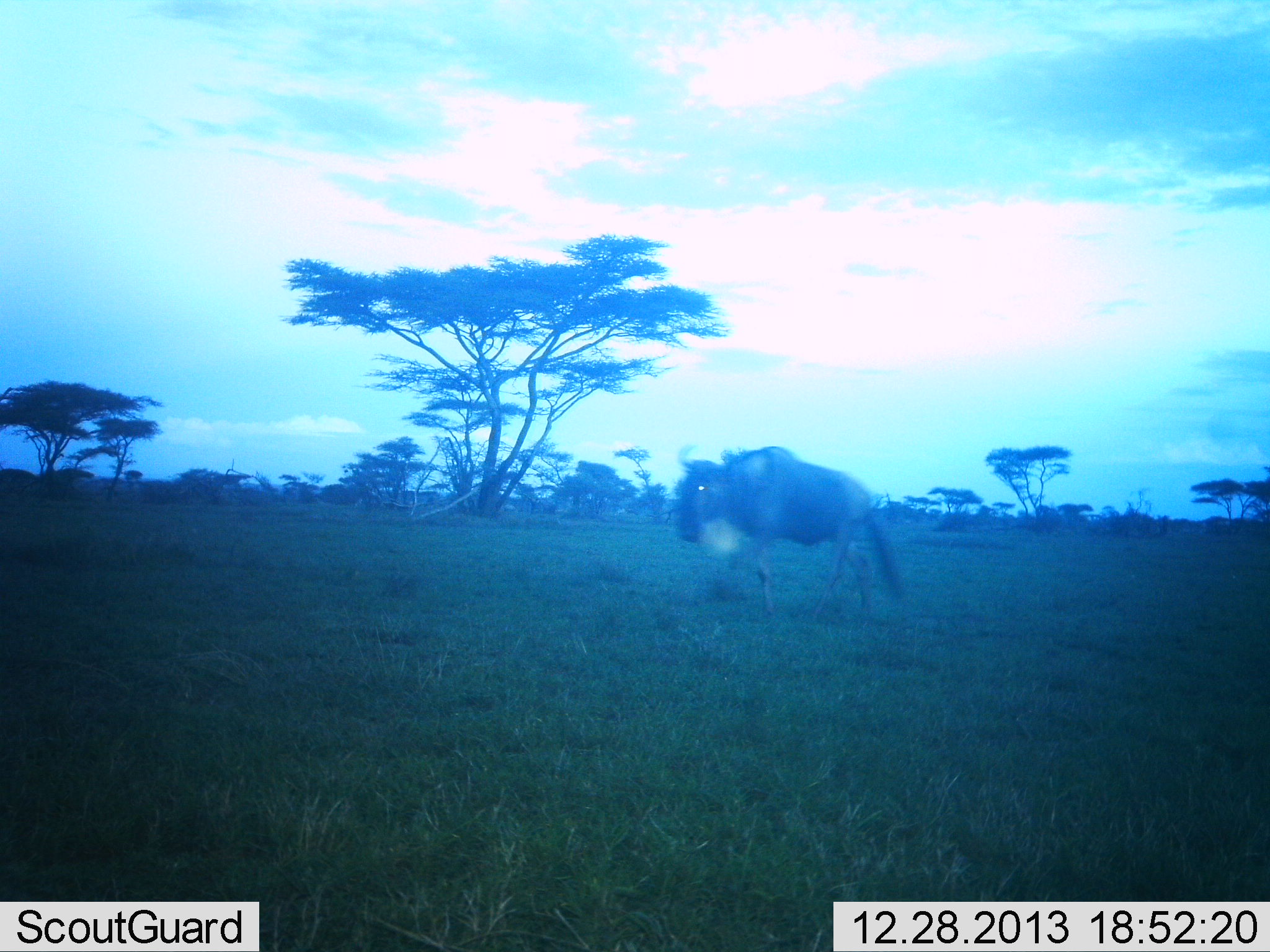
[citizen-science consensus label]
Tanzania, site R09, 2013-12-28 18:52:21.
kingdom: Animalia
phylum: Chordata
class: Mammalia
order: Artiodactyla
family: Bovidae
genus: Connochaetes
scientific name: Connochaetes taurinus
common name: blue wildebeest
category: wildebeest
Wildebeest (blue wildebeest) (Connochaetes taurinus), count 1. Behavior (volunteer vote fractions): standing 10%, resting 0%, moving 90%, interacting 0%. Young present (vote fraction): 0%. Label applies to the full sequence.